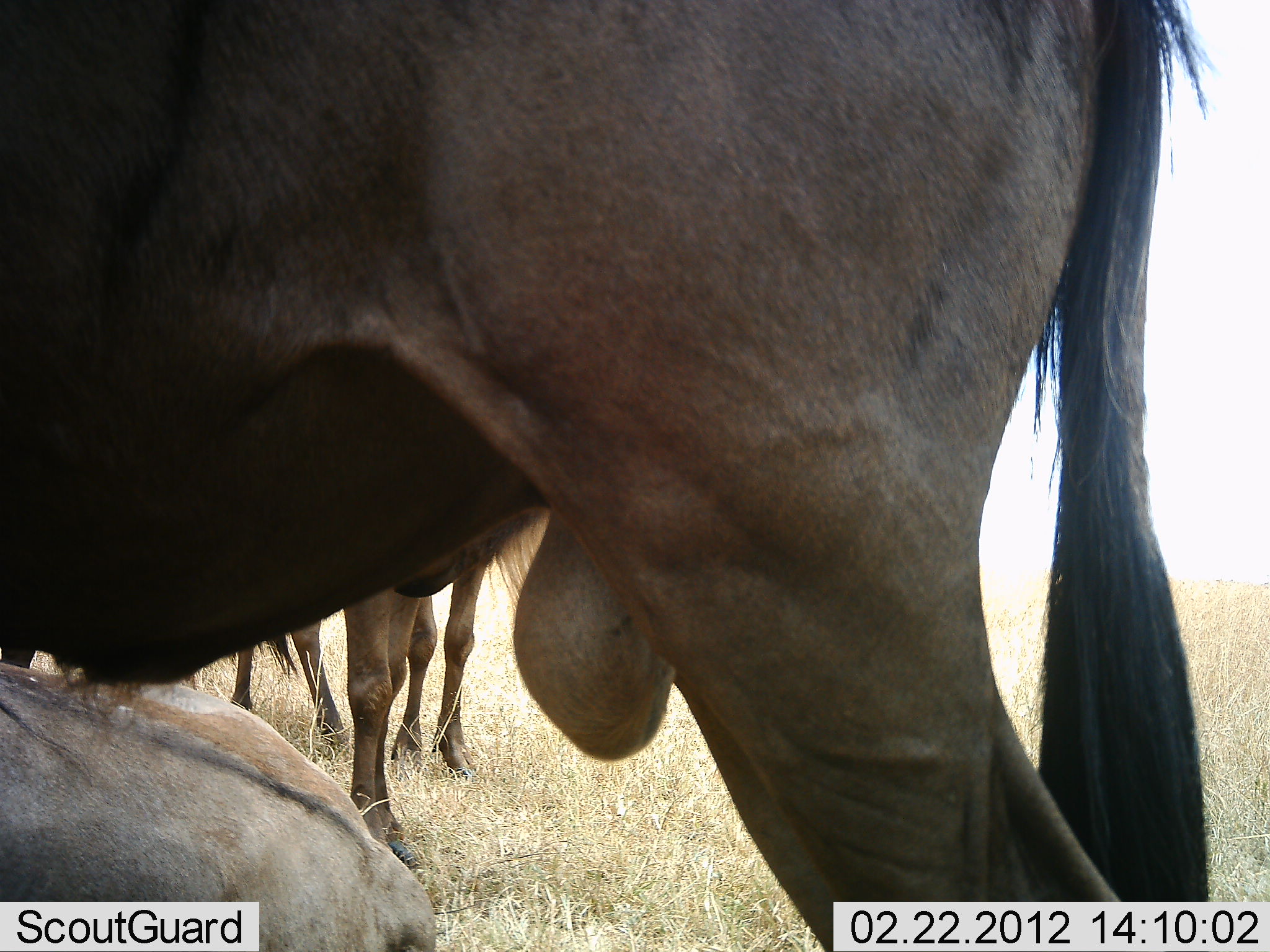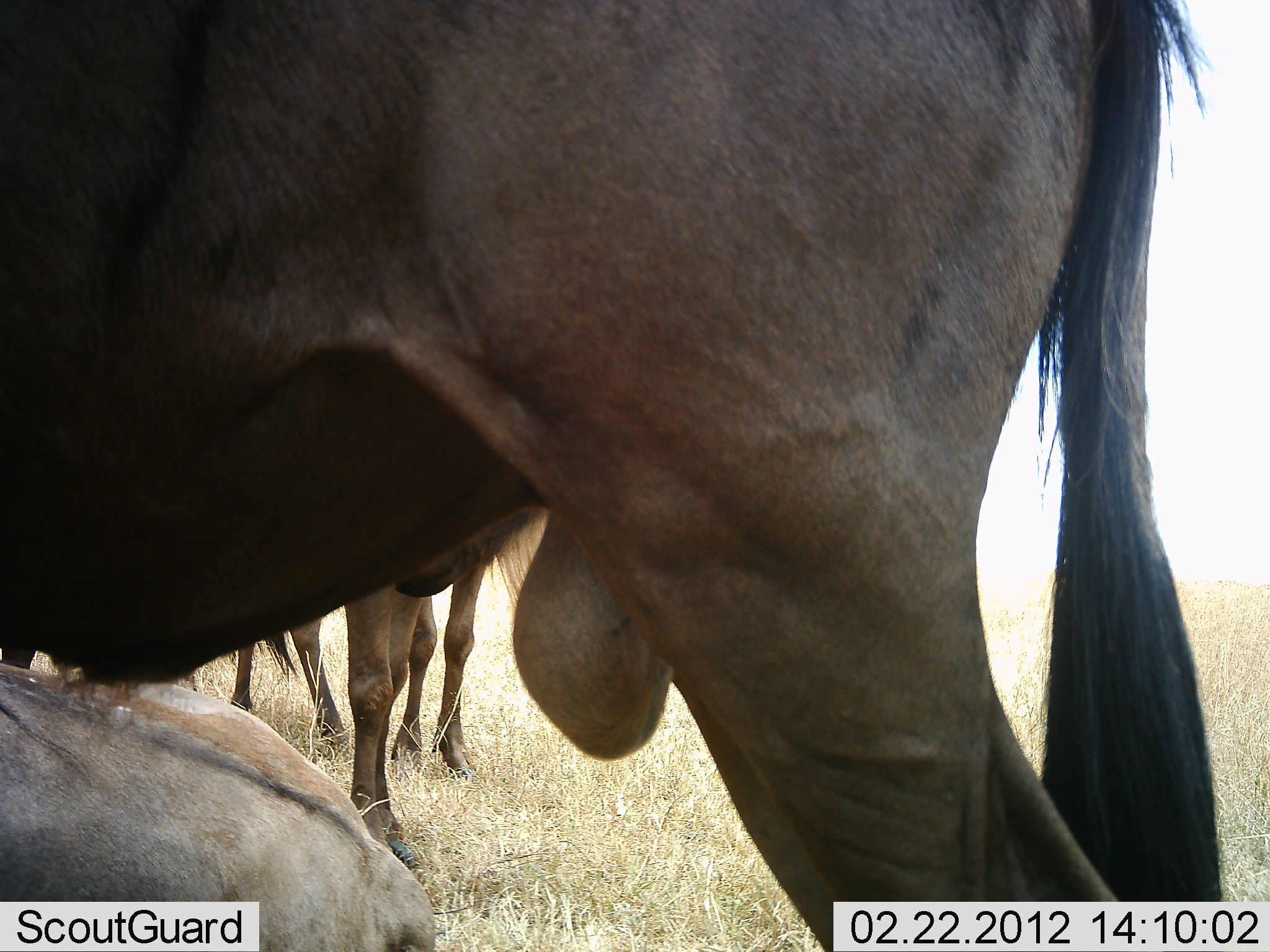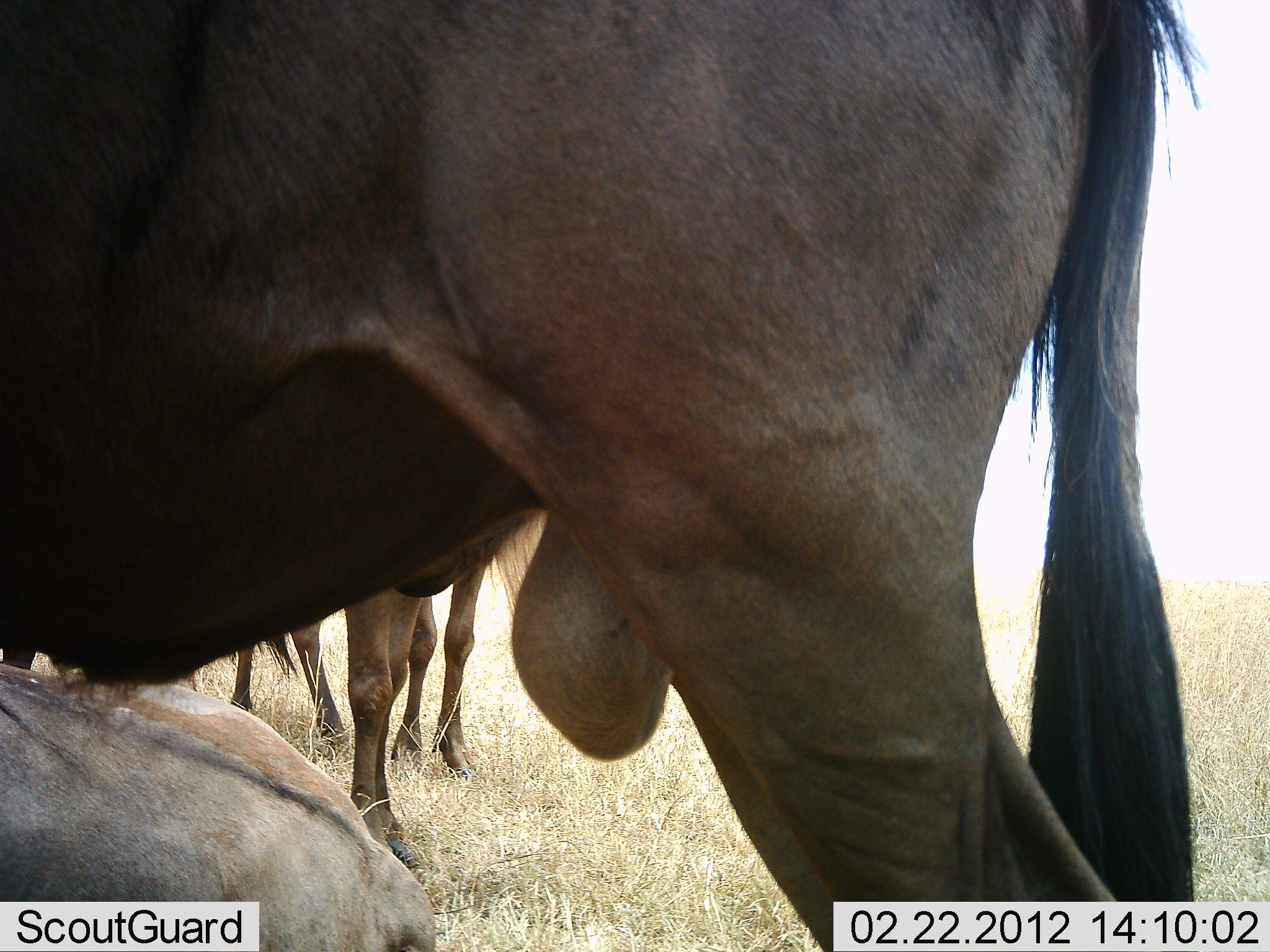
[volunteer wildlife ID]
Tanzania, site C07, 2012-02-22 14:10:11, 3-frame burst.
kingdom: Animalia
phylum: Chordata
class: Mammalia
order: Artiodactyla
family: Bovidae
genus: Connochaetes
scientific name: Connochaetes taurinus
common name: blue wildebeest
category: wildebeest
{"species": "wildebeest (blue wildebeest) (Connochaetes taurinus)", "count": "4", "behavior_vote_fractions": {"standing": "93%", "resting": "86%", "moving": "0%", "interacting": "0%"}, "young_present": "0%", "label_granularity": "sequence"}